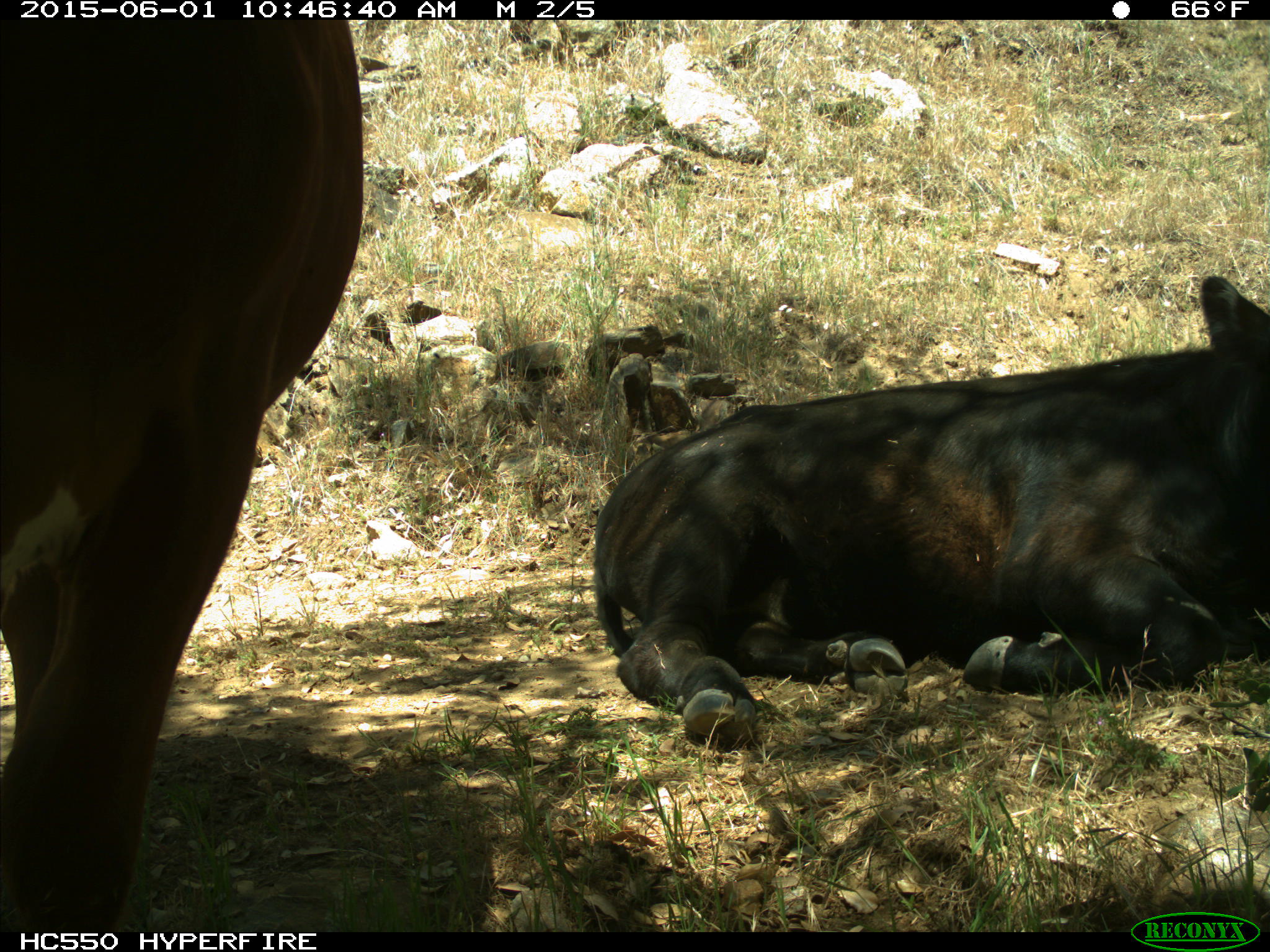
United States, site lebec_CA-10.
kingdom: Animalia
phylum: Chordata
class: Mammalia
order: Artiodactyla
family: Bovidae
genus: Bos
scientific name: Bos taurus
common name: domestic cow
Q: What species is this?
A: Bos taurus (domestic cow).